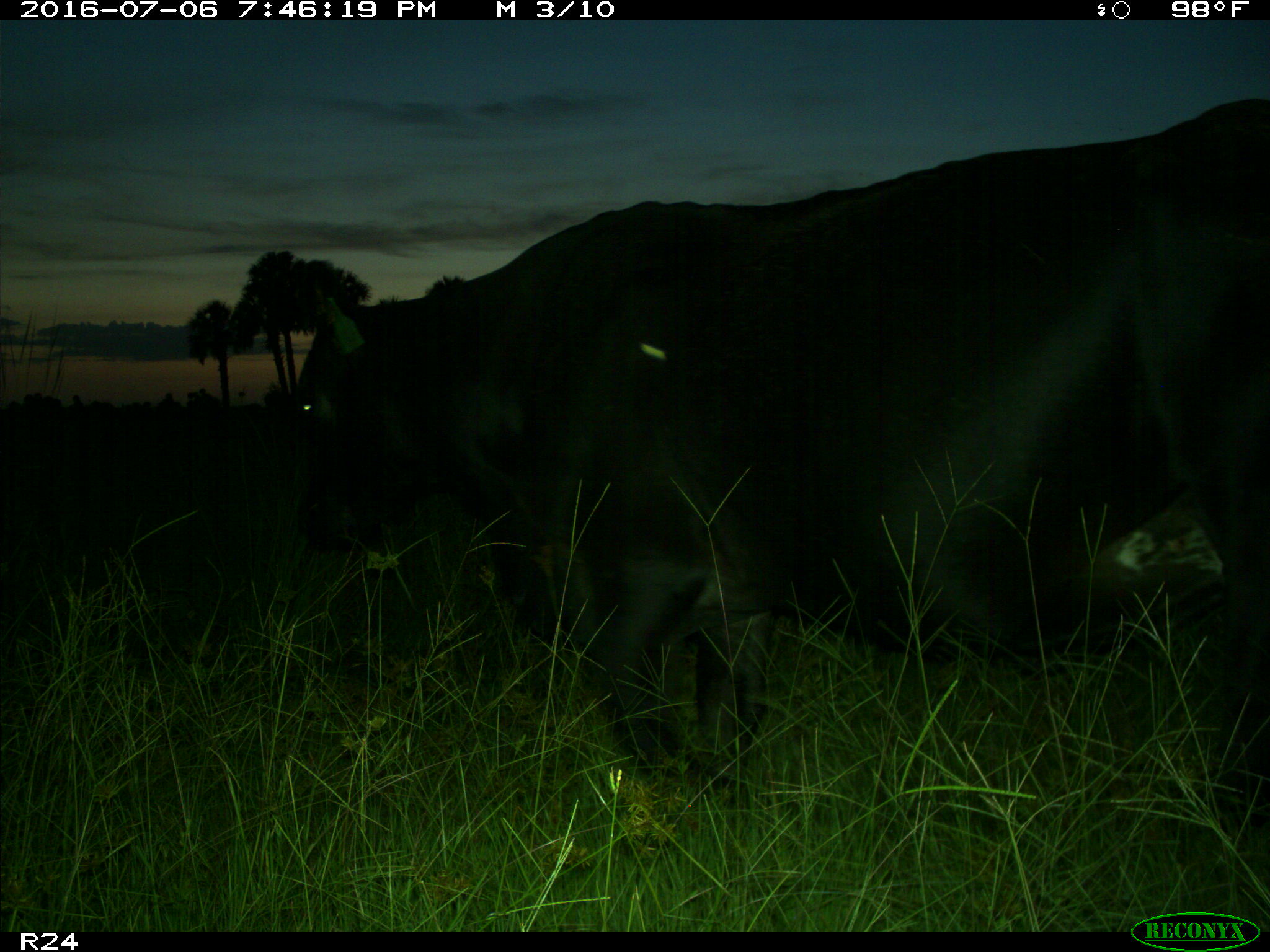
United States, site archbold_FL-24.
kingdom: Animalia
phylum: Chordata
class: Mammalia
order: Artiodactyla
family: Bovidae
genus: Bos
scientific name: Bos taurus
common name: domestic cow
Bos taurus (domestic cow).